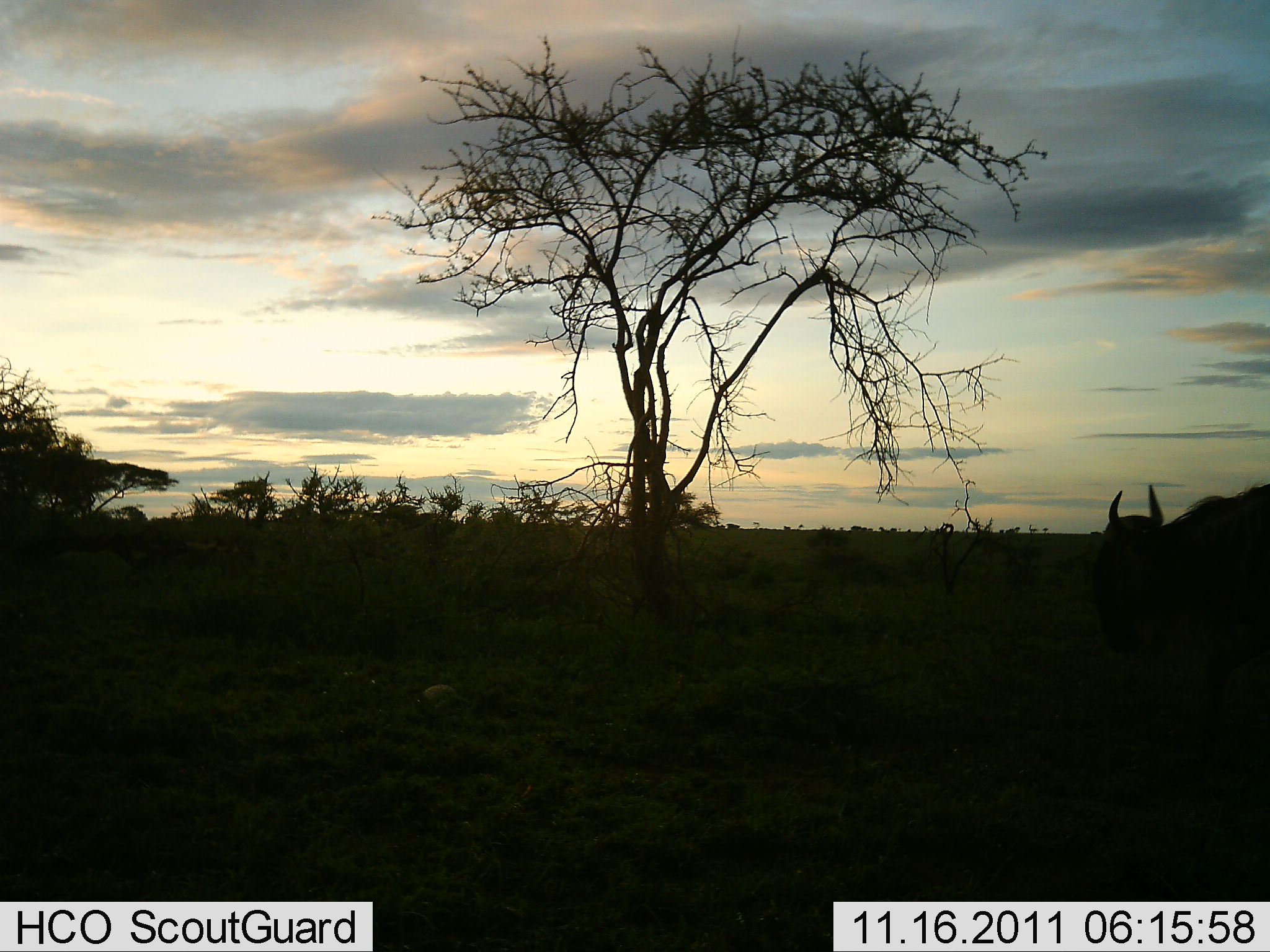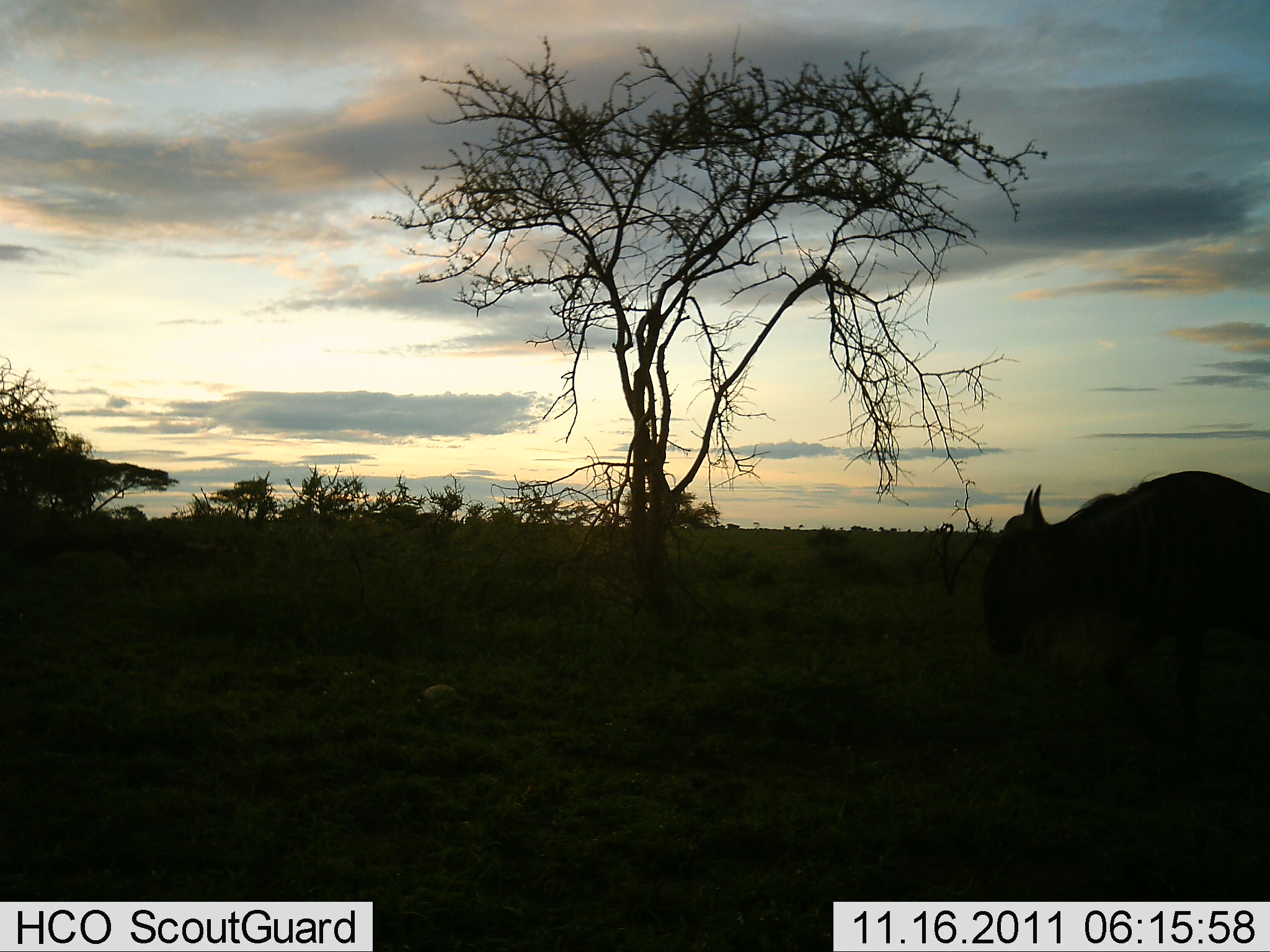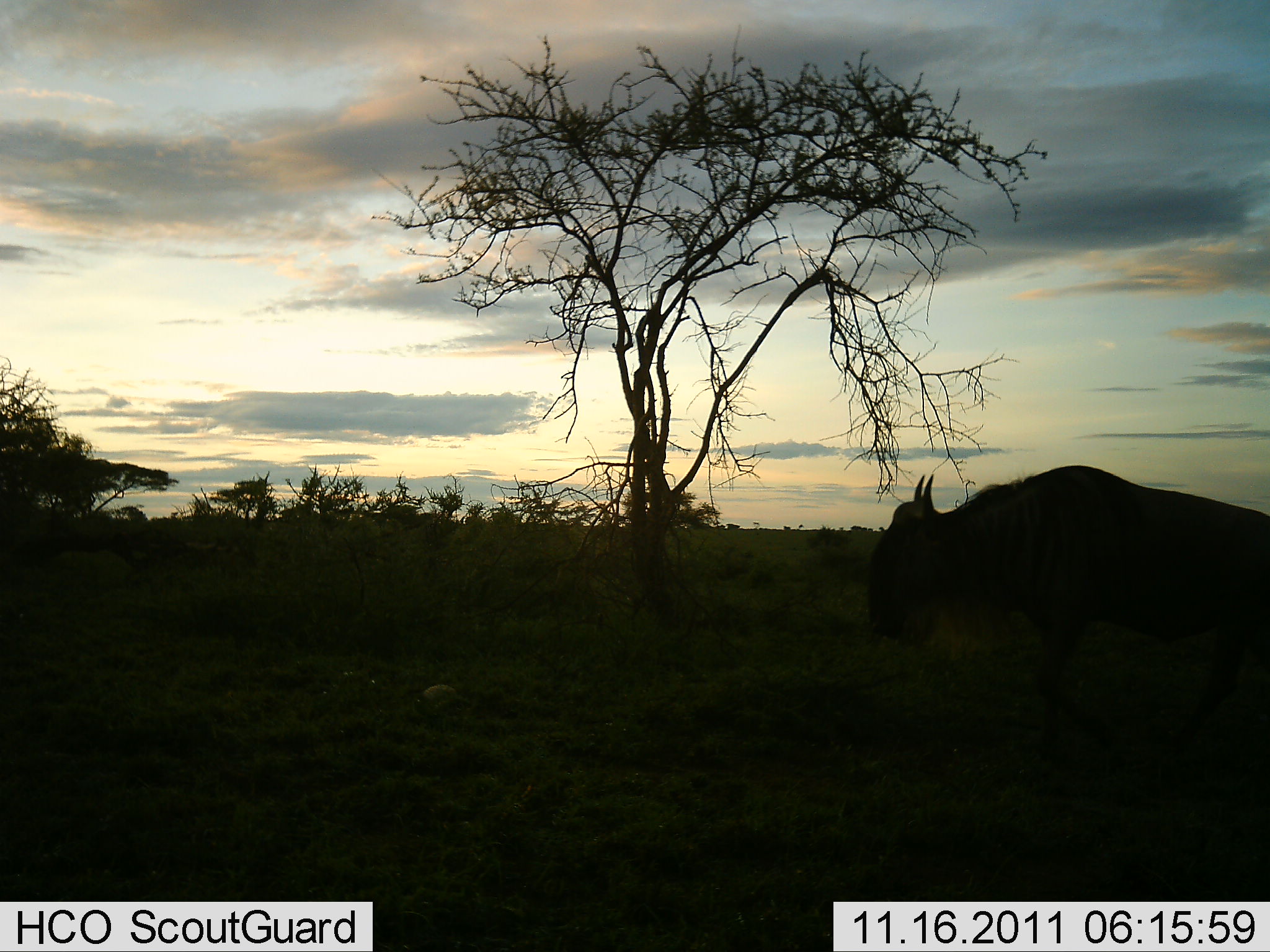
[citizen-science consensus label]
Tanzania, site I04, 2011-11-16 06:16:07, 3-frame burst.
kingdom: Animalia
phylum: Chordata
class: Mammalia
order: Artiodactyla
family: Bovidae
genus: Connochaetes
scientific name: Connochaetes taurinus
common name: blue wildebeest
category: wildebeest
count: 1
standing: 0%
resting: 0%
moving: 100%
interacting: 0%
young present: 0%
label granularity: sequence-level